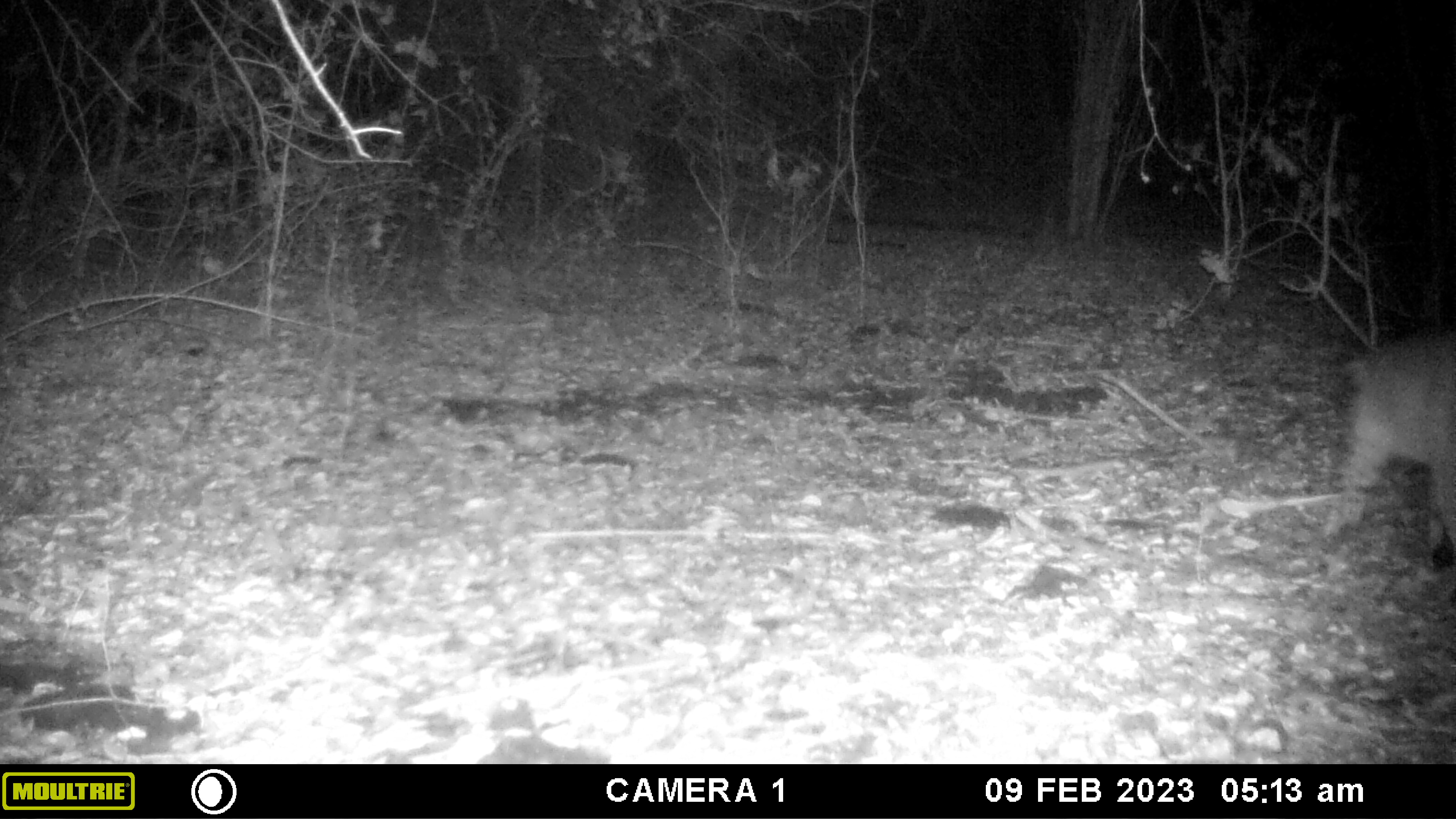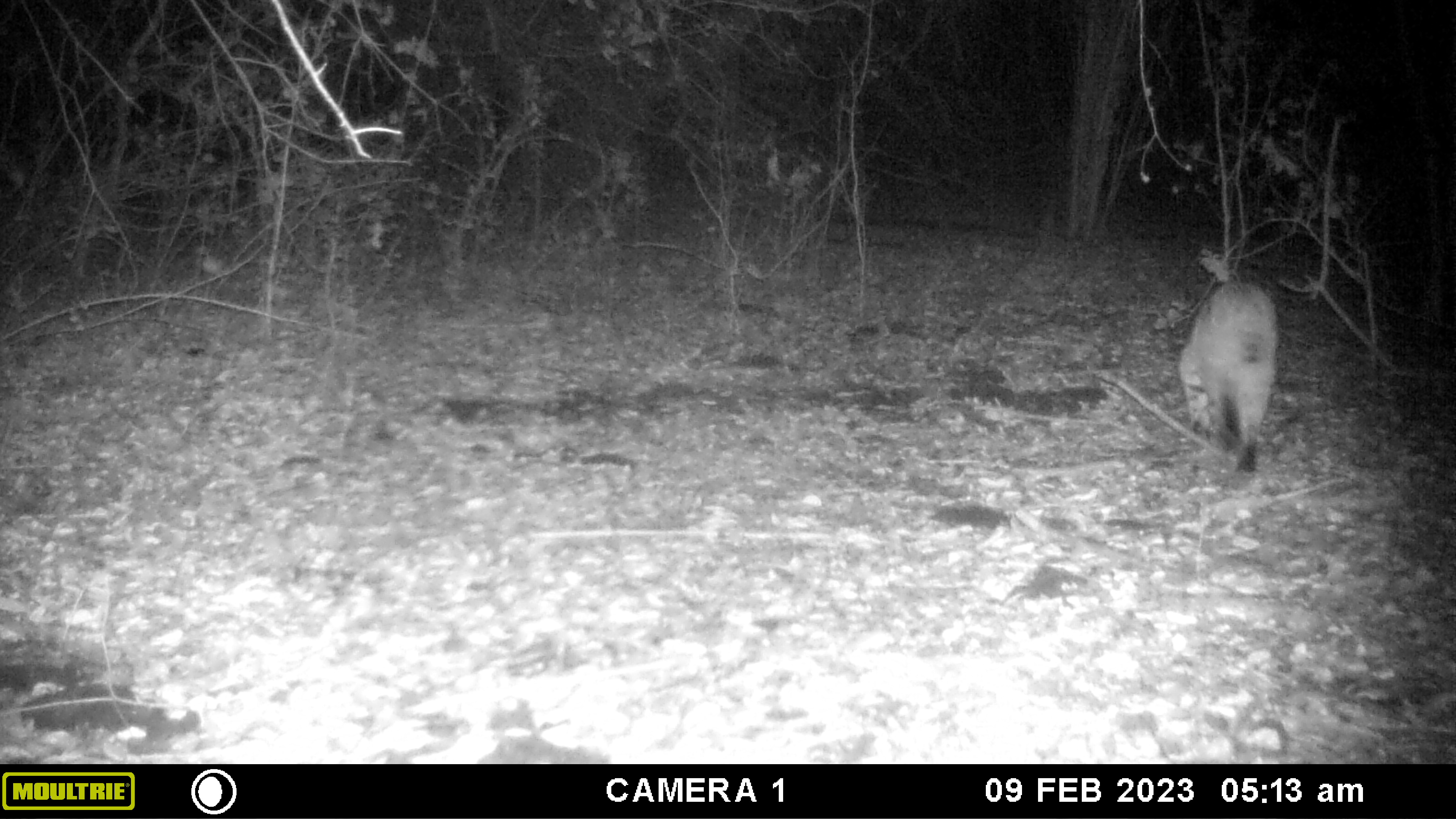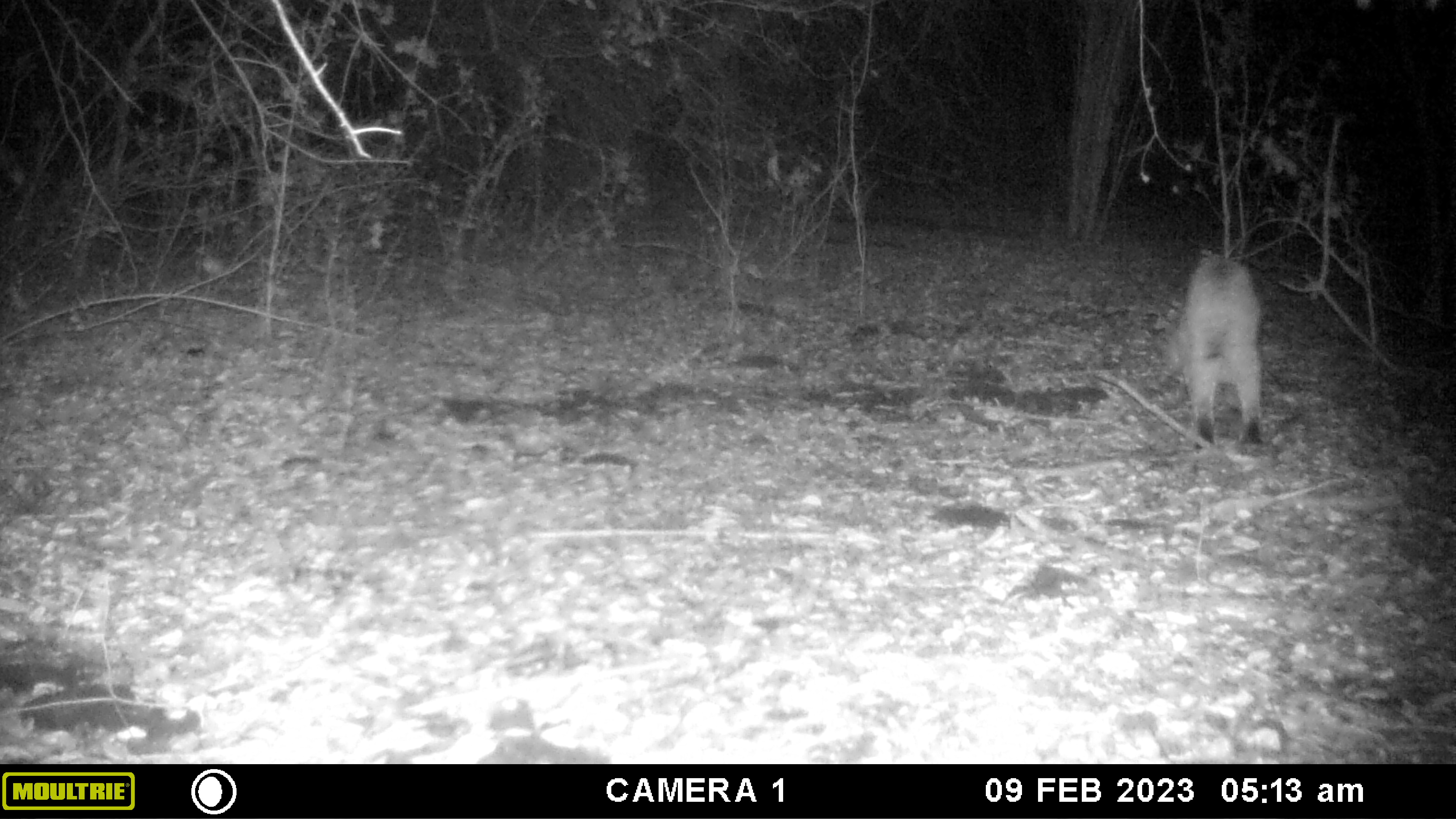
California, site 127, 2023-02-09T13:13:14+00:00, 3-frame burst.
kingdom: Animalia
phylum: Chordata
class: Mammalia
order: Carnivora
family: Felidae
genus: Lynx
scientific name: Lynx rufus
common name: bobcat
Bobcat (Lynx rufus).